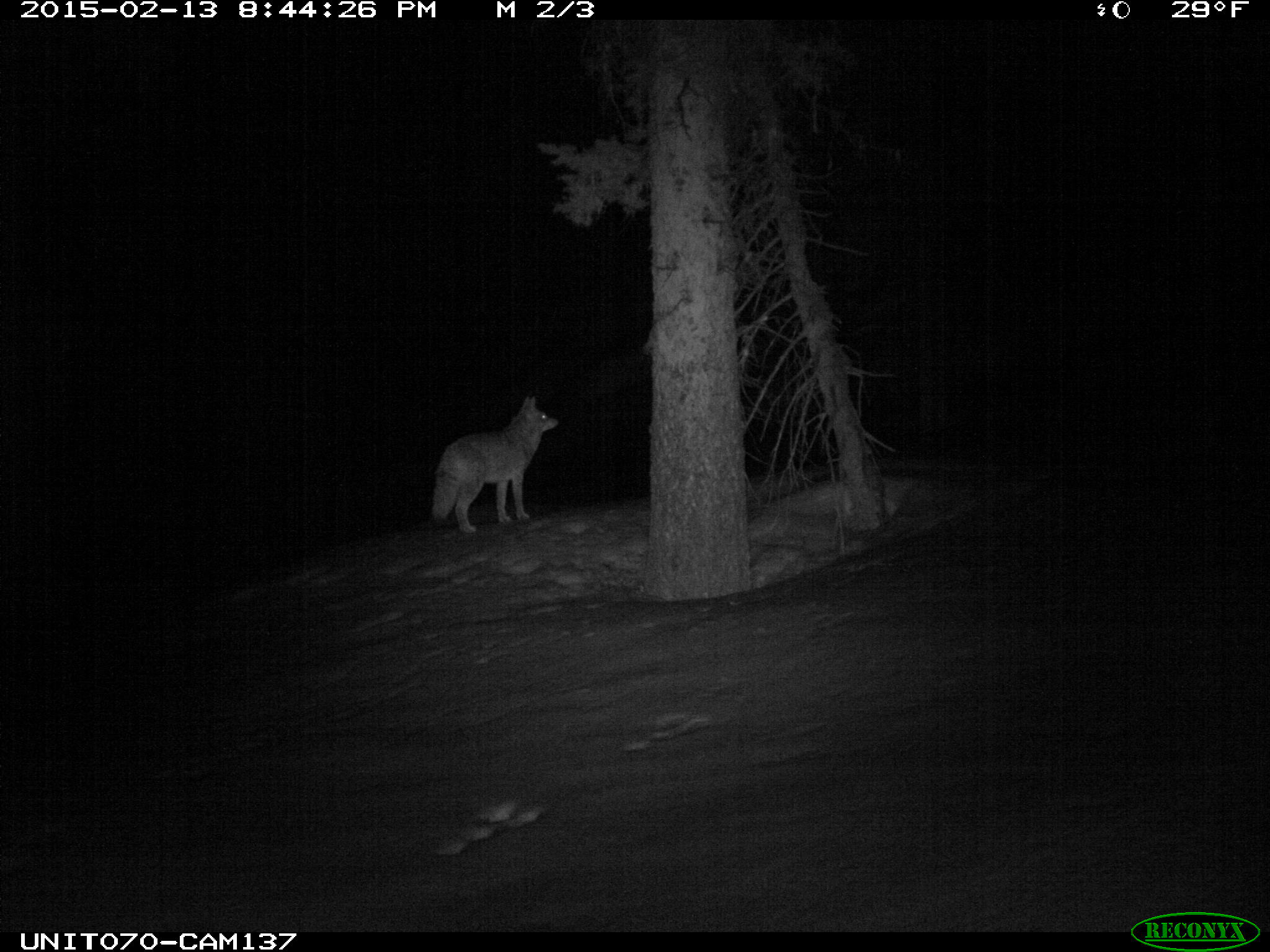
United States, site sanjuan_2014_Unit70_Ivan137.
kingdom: Animalia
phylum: Chordata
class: Mammalia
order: Carnivora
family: Canidae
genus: Canis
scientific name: Canis latrans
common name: coyote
Canis latrans (coyote).